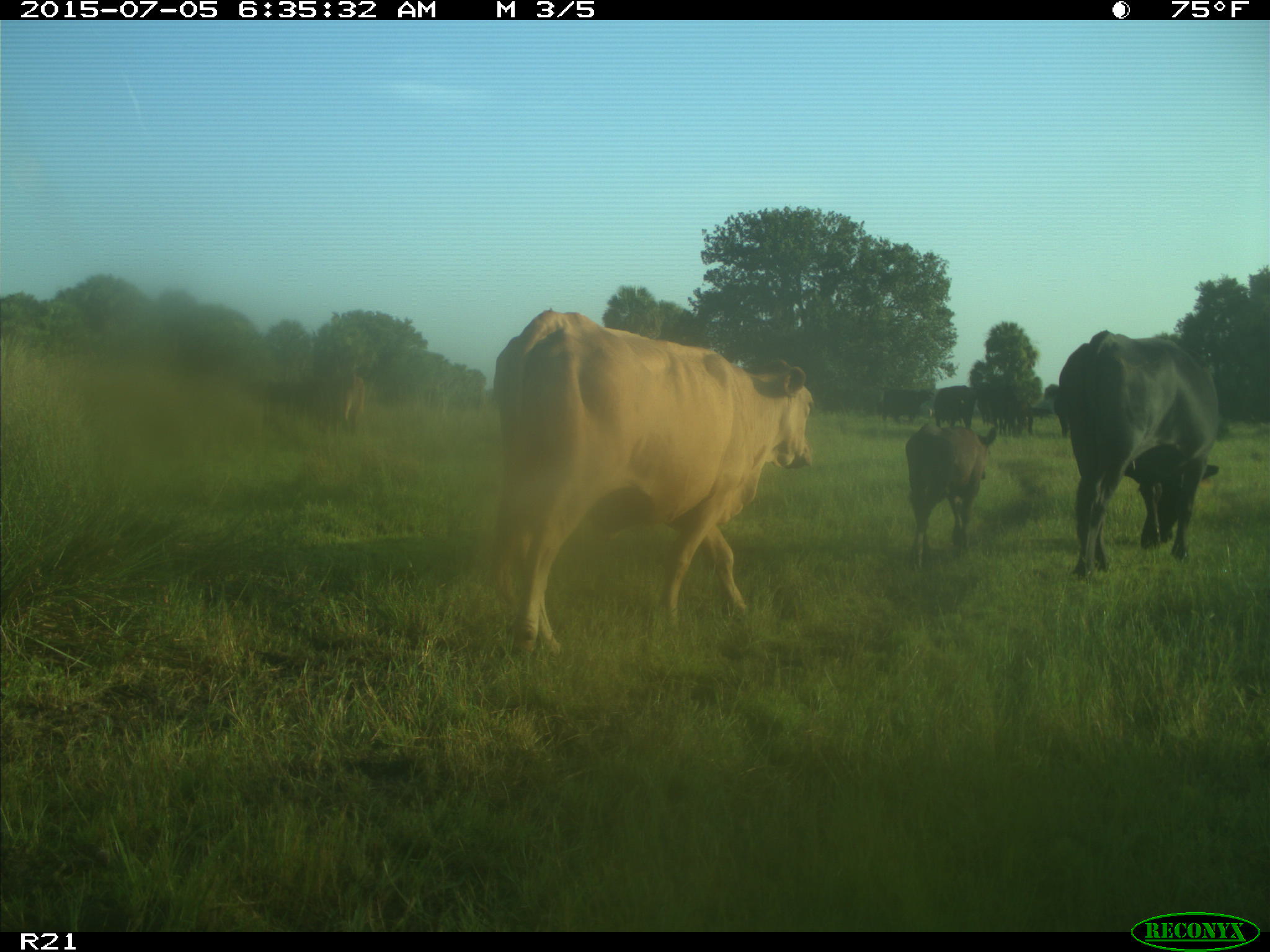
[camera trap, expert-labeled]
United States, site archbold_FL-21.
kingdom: Animalia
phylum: Chordata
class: Mammalia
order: Artiodactyla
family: Bovidae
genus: Bos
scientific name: Bos taurus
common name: domestic cow